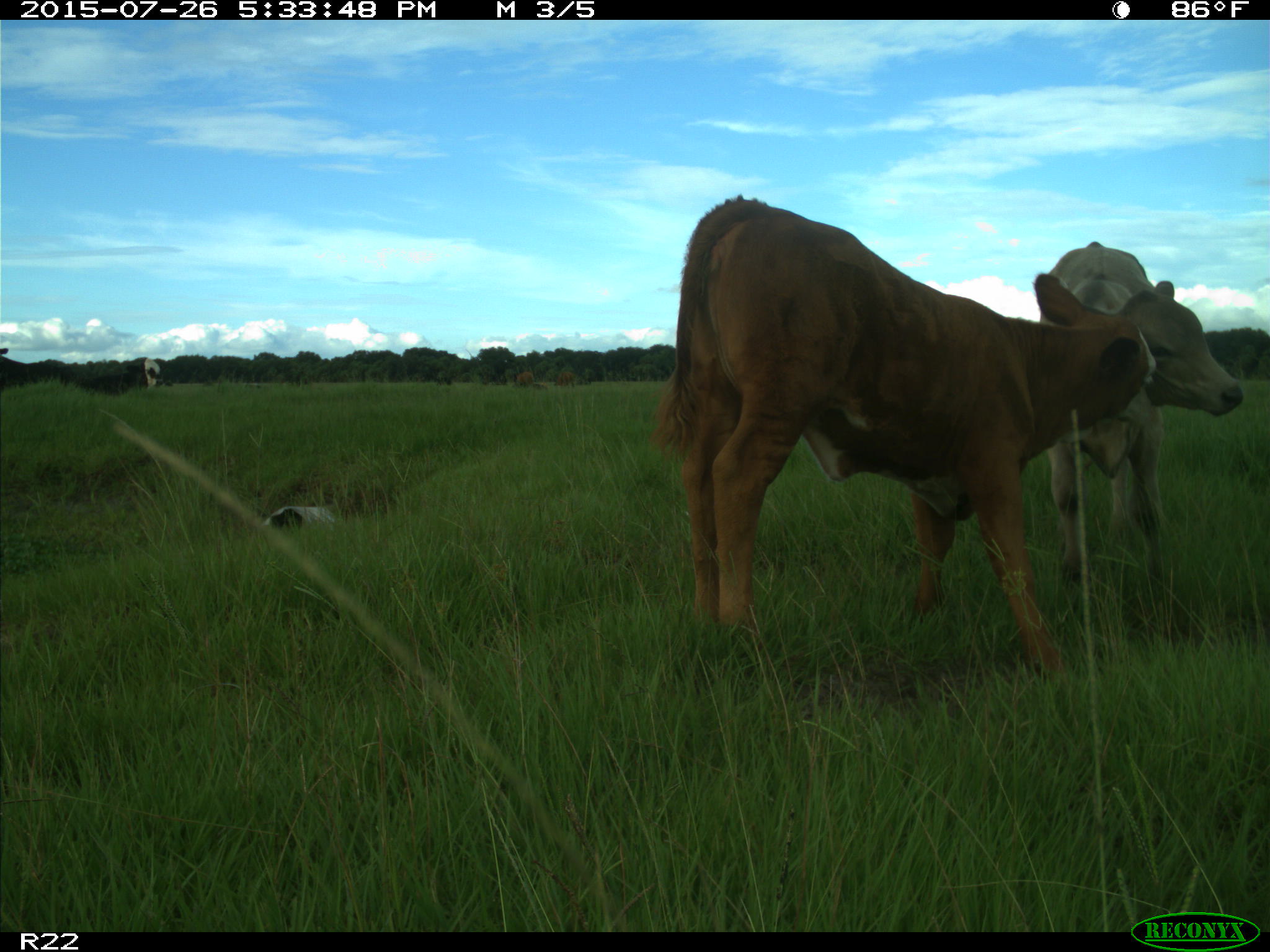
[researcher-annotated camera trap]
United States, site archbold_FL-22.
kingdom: Animalia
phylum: Chordata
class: Mammalia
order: Artiodactyla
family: Bovidae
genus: Bos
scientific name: Bos taurus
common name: domestic cow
Bos taurus (domestic cow).